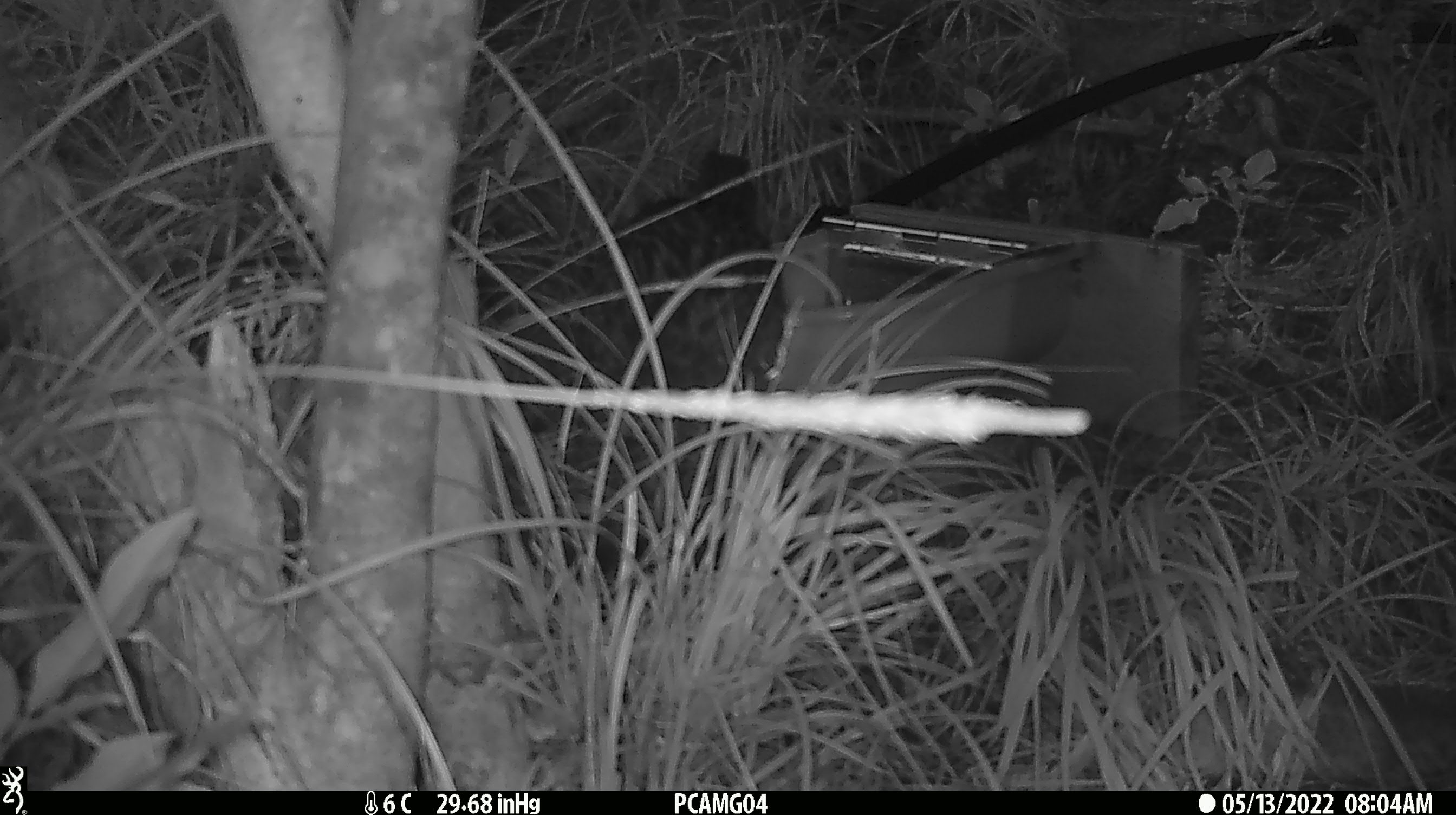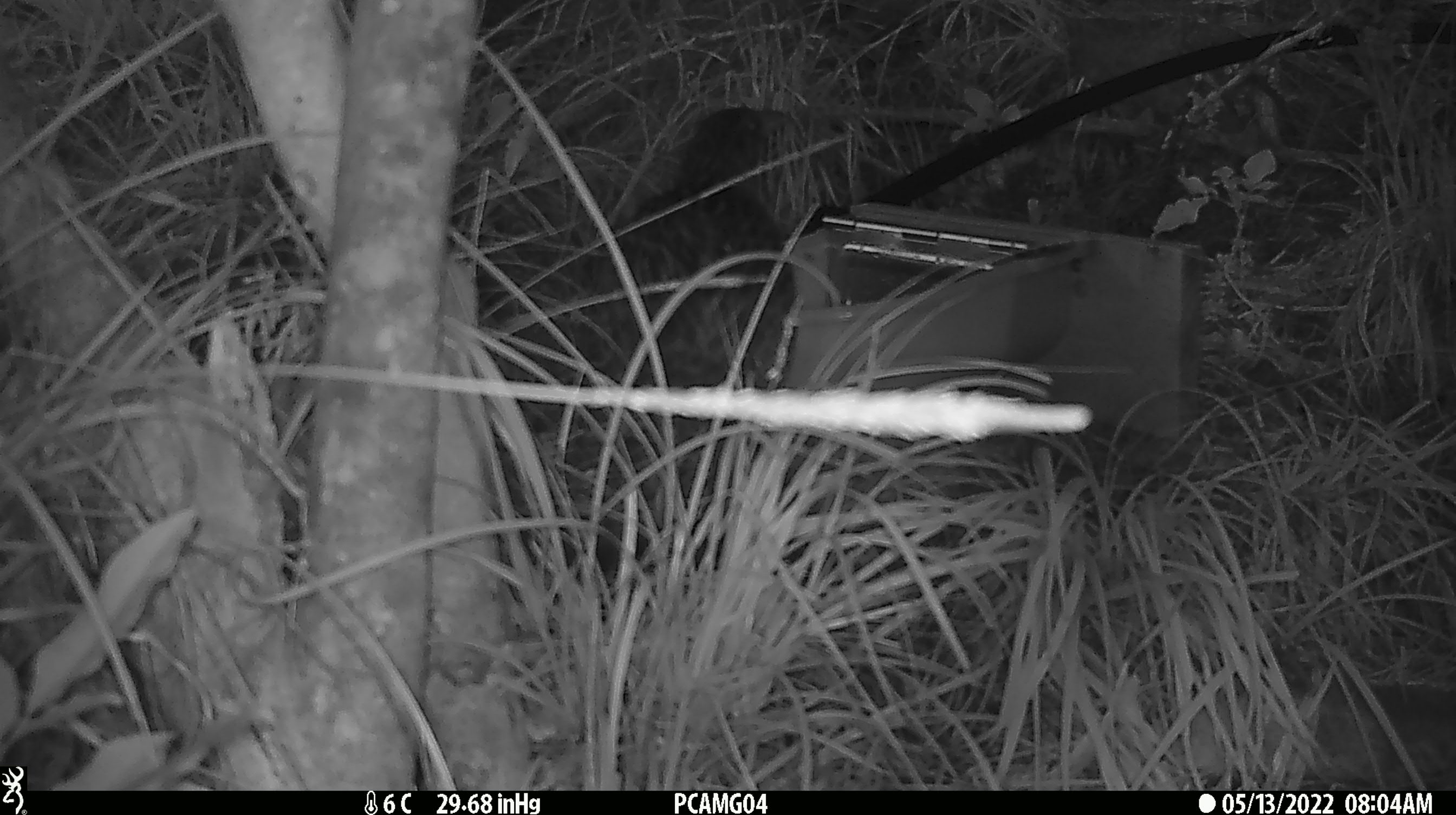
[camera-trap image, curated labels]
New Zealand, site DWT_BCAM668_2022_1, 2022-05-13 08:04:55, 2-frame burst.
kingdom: Animalia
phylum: Chordata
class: Aves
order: Gruiformes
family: Rallidae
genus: Gallirallus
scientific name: Gallirallus australis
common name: weka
Weka (Gallirallus australis).